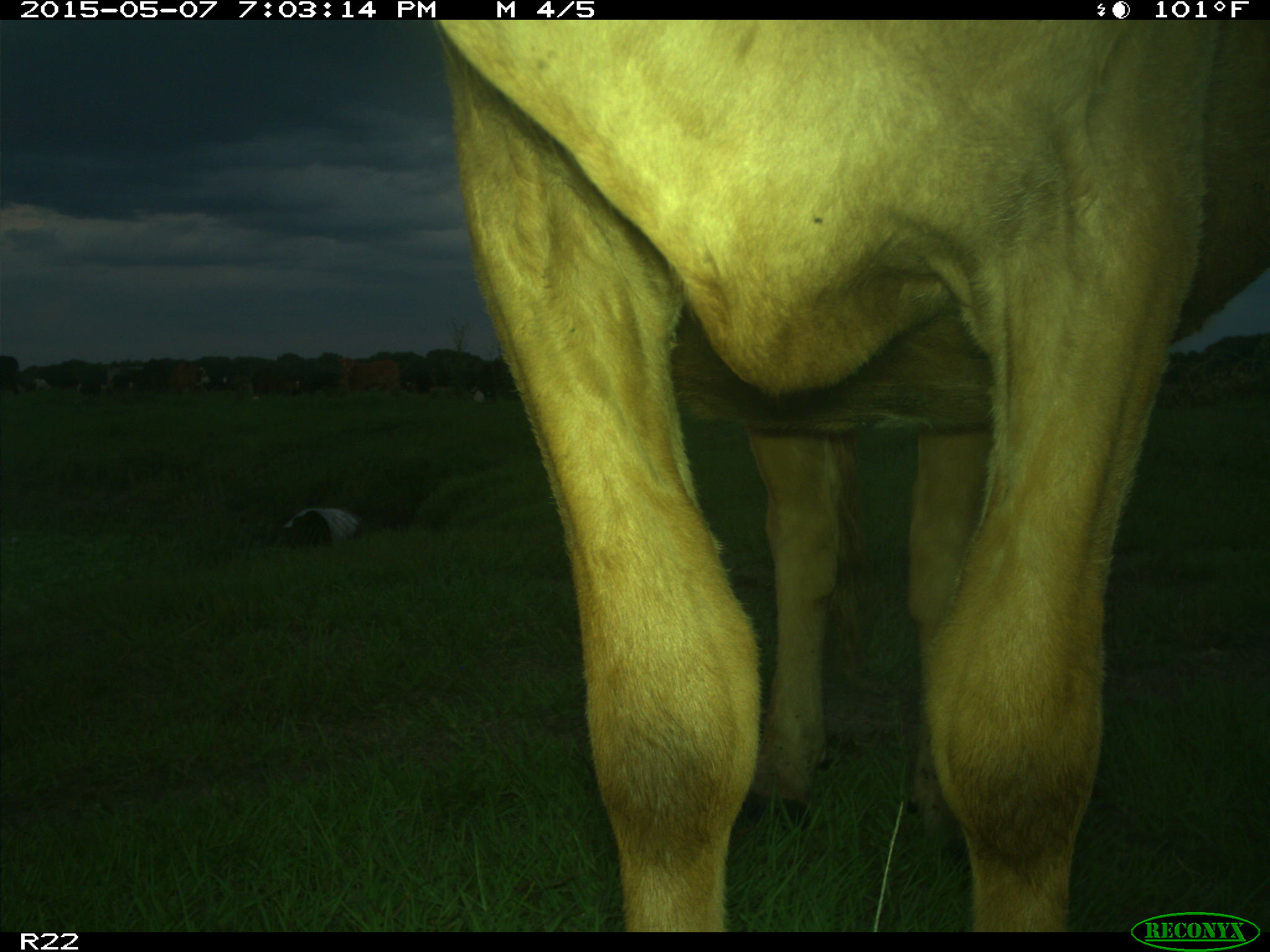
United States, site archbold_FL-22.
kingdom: Animalia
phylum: Chordata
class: Mammalia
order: Artiodactyla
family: Bovidae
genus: Bos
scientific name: Bos taurus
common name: domestic cow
Bos taurus (domestic cow).